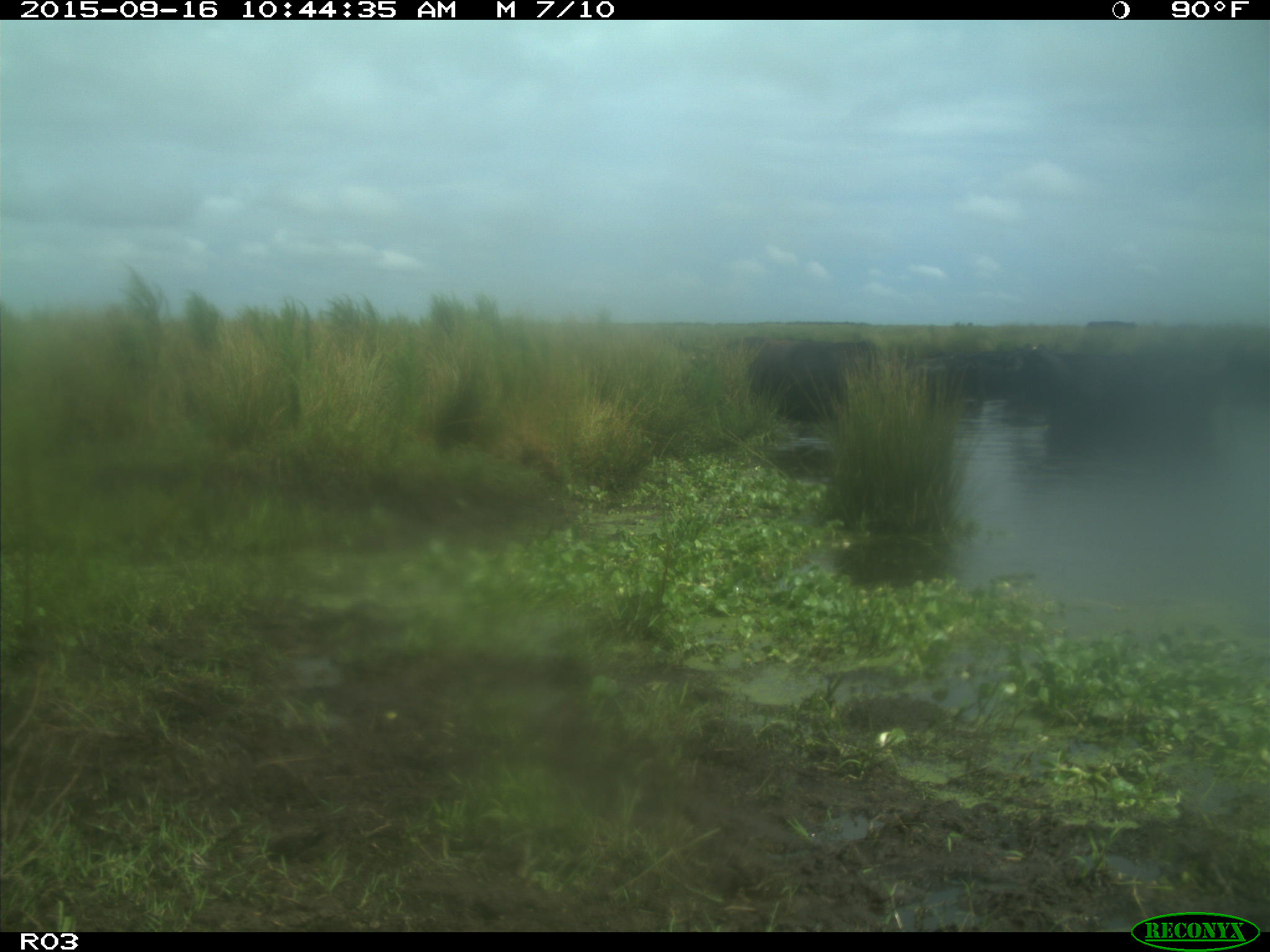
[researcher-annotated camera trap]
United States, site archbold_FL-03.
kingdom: Animalia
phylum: Chordata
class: Mammalia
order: Artiodactyla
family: Bovidae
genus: Bos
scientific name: Bos taurus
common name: domestic cow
Bos taurus (domestic cow).